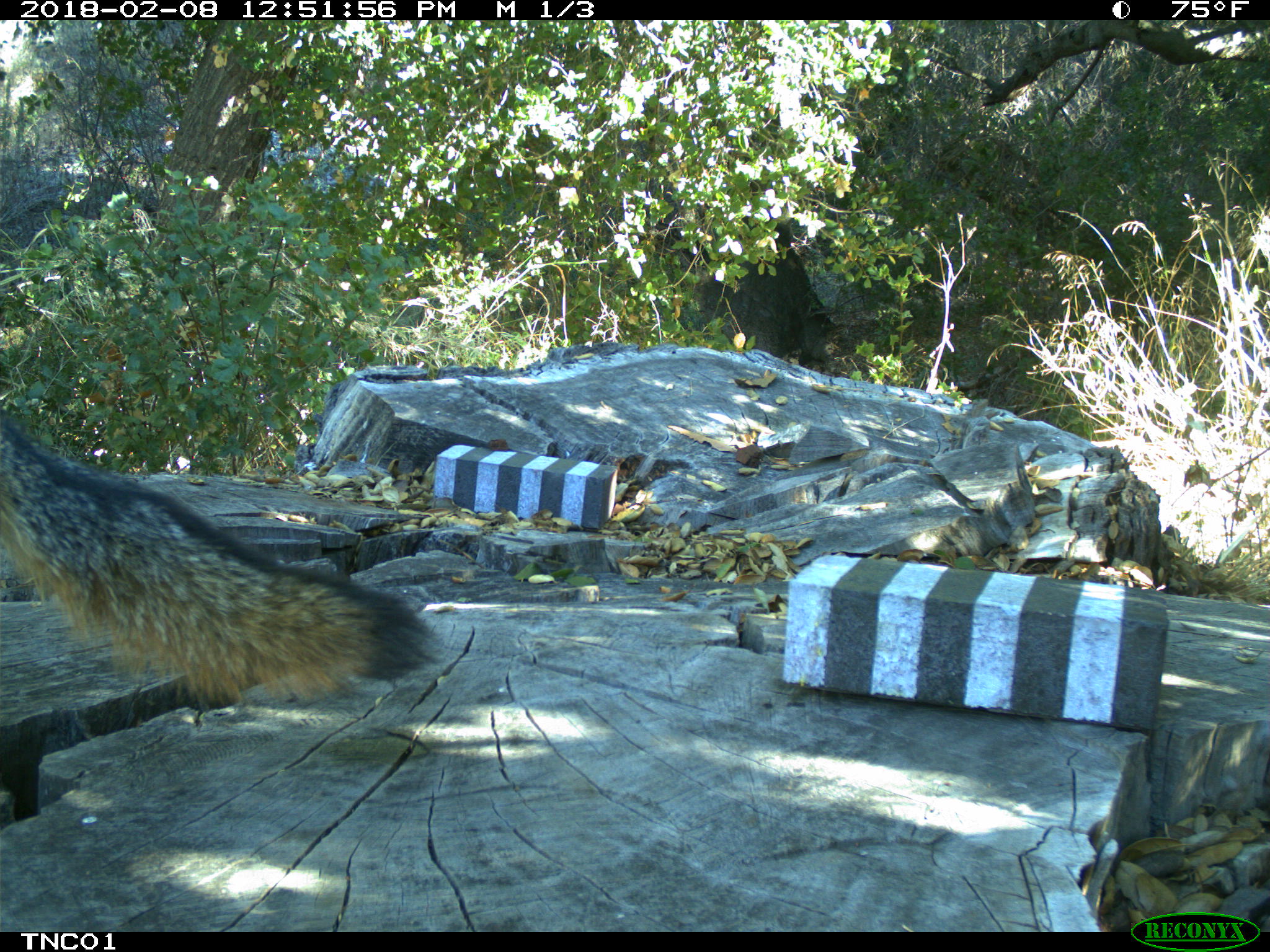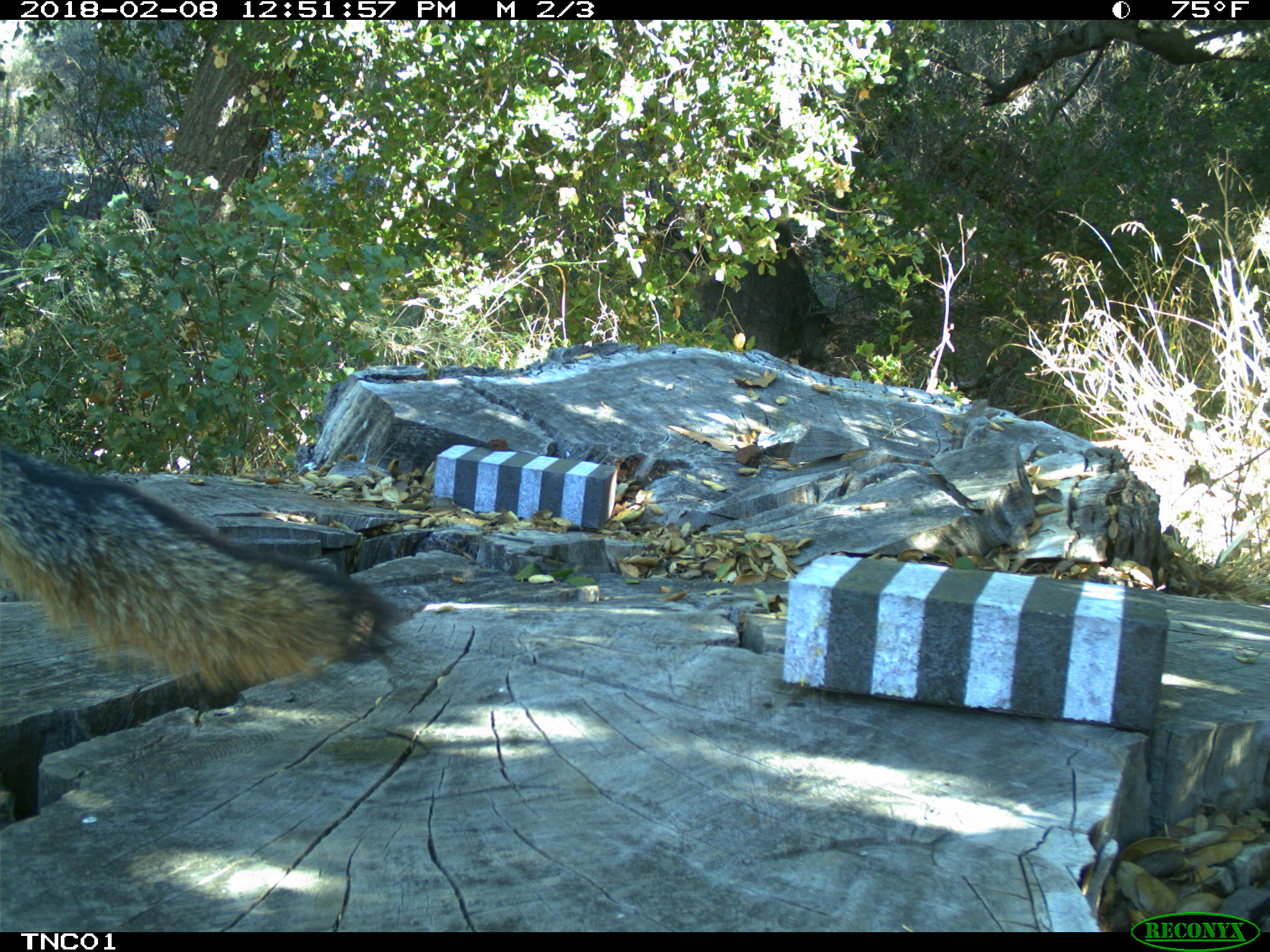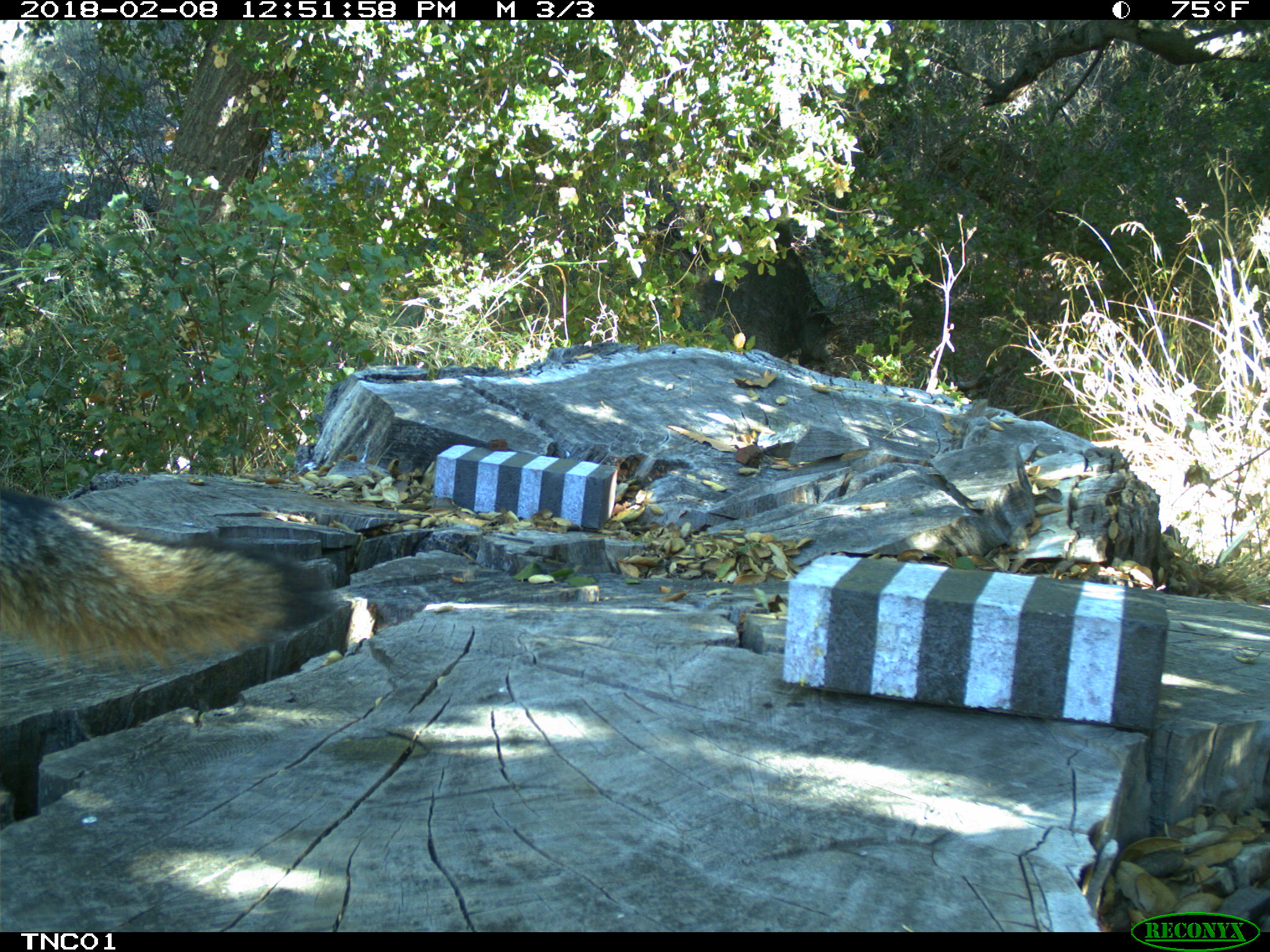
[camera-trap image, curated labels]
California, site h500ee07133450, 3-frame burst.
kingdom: Animalia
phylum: Chordata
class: Mammalia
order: Carnivora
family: Canidae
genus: Urocyon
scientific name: Urocyon littoralis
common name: island fox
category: fox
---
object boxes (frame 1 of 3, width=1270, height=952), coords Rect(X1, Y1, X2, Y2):
fox: Rect(0, 413, 436, 703)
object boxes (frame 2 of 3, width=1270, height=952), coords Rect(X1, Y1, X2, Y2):
fox: Rect(0, 446, 413, 687)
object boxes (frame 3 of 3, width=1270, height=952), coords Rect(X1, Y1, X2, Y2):
fox: Rect(0, 488, 330, 670)